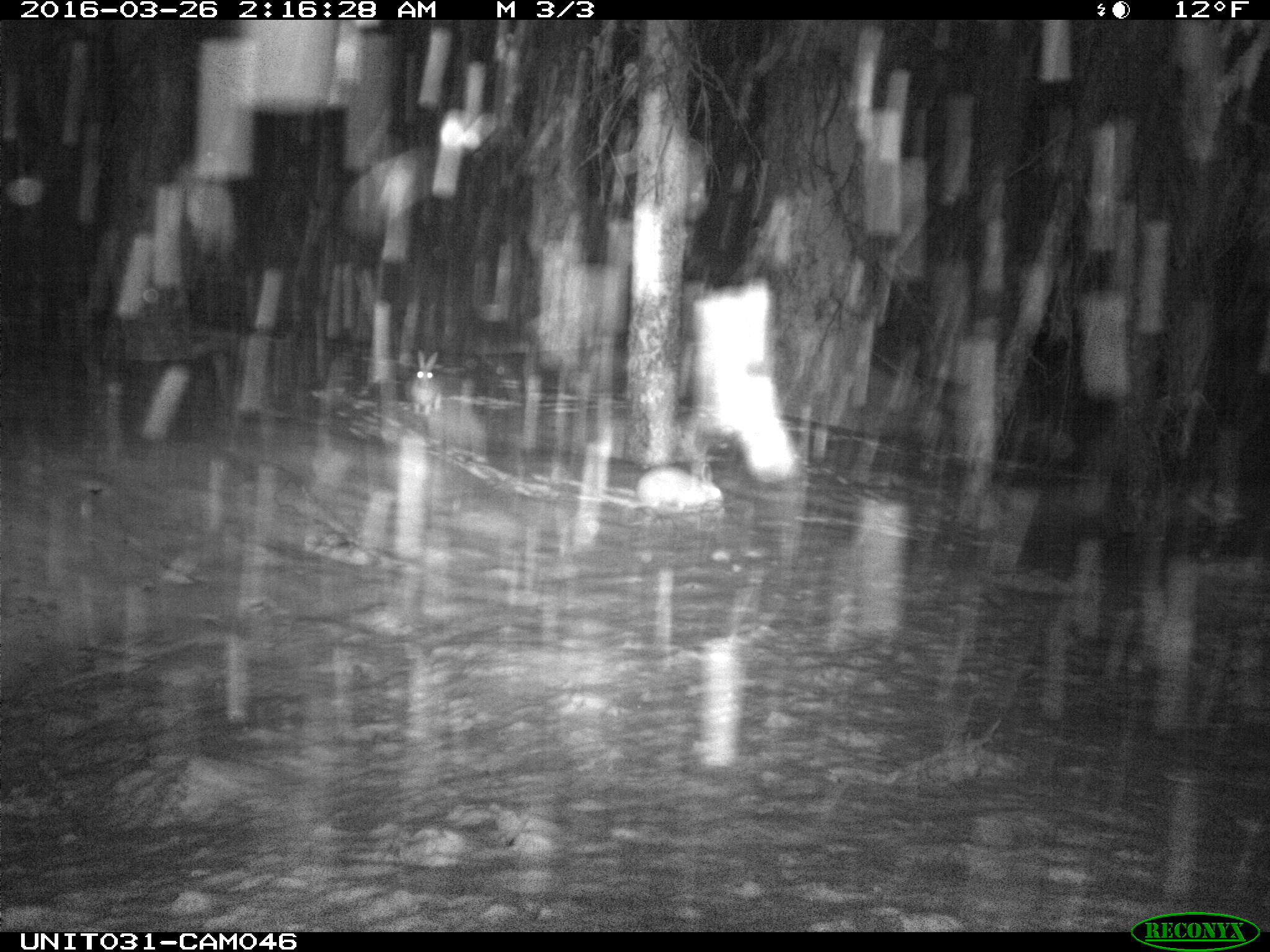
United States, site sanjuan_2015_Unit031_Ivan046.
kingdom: Animalia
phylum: Chordata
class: Mammalia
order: Lagomorpha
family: Leporidae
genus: Lepus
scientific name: Lepus americanus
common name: snowshoe hare